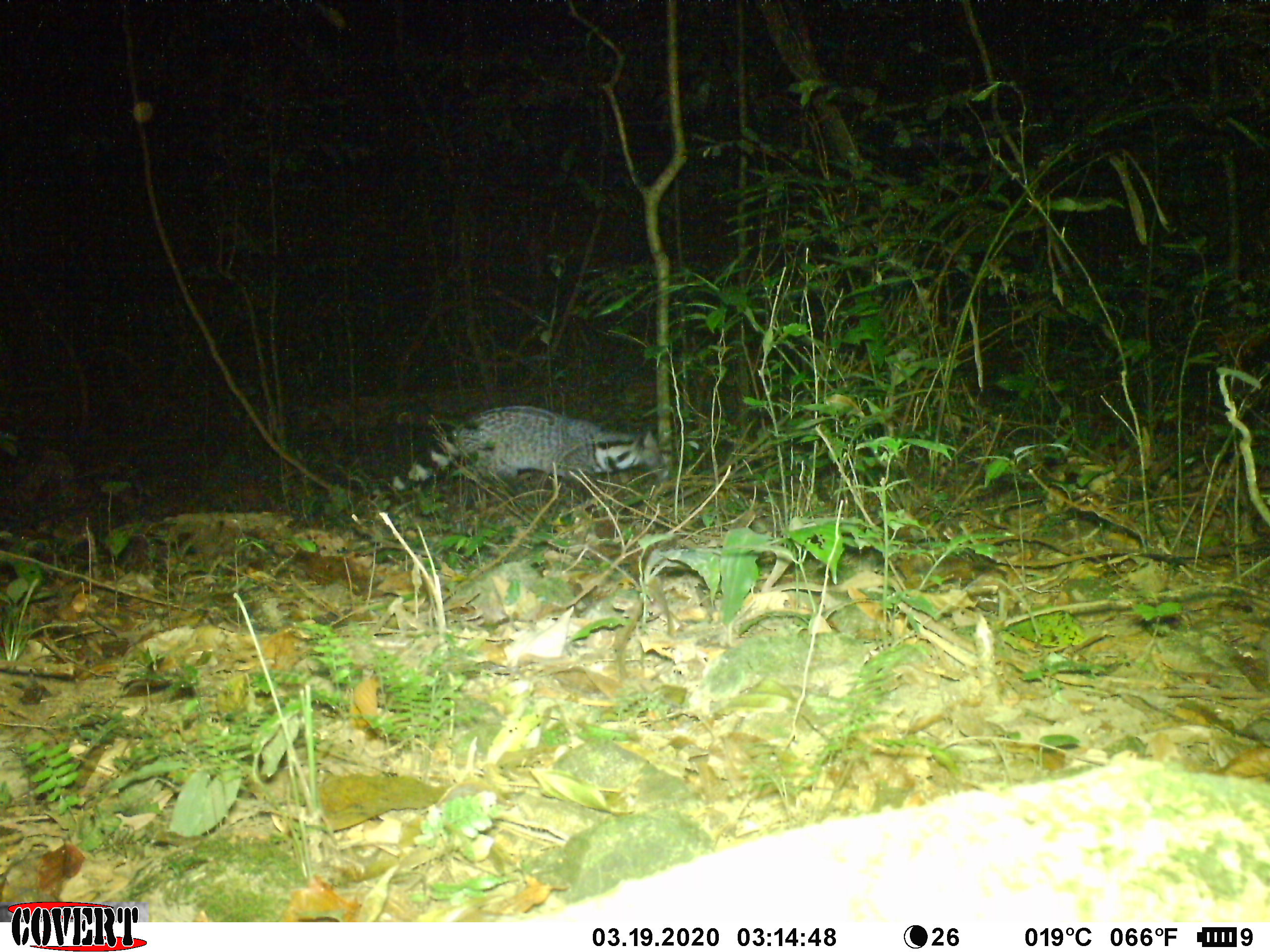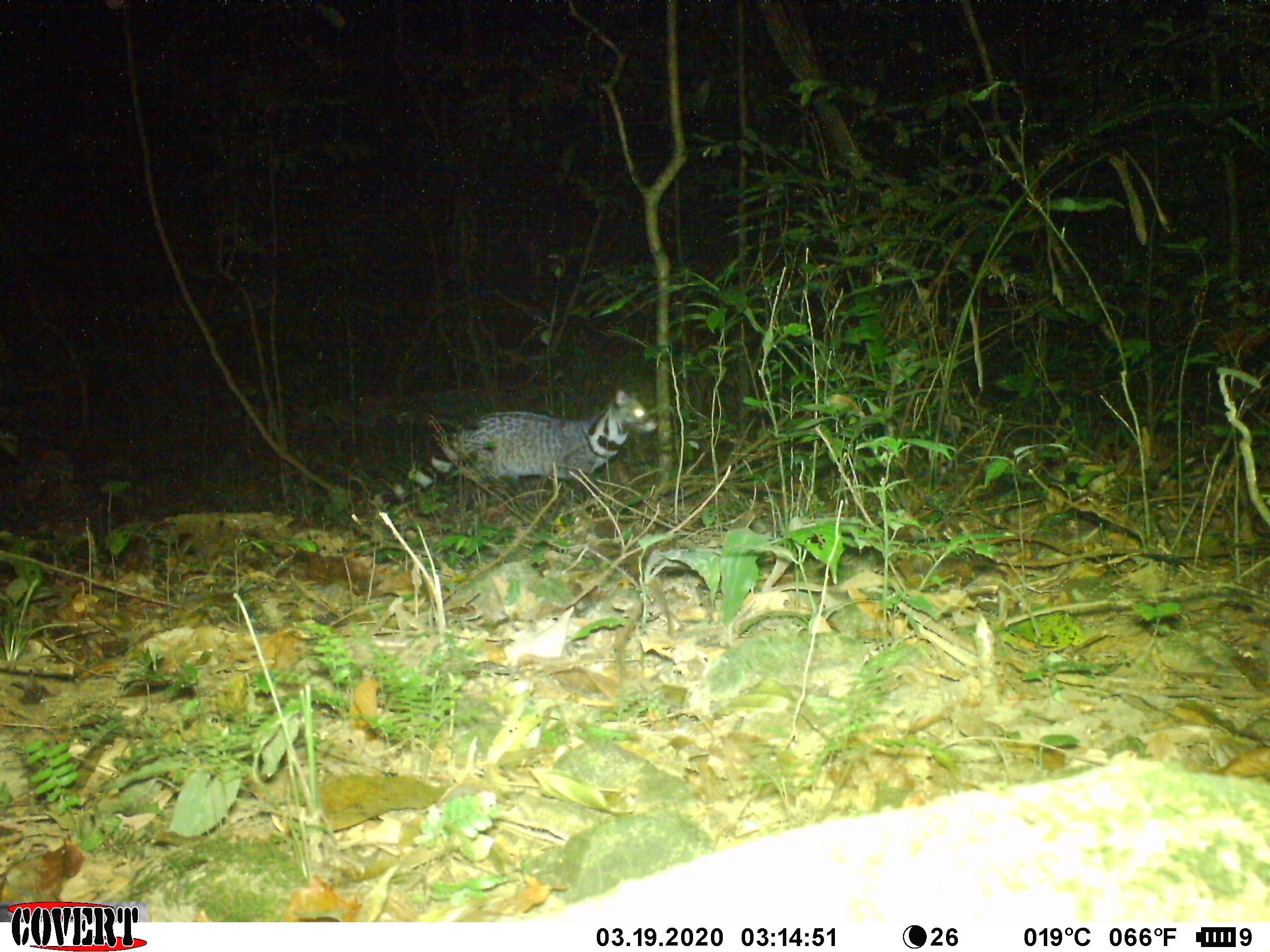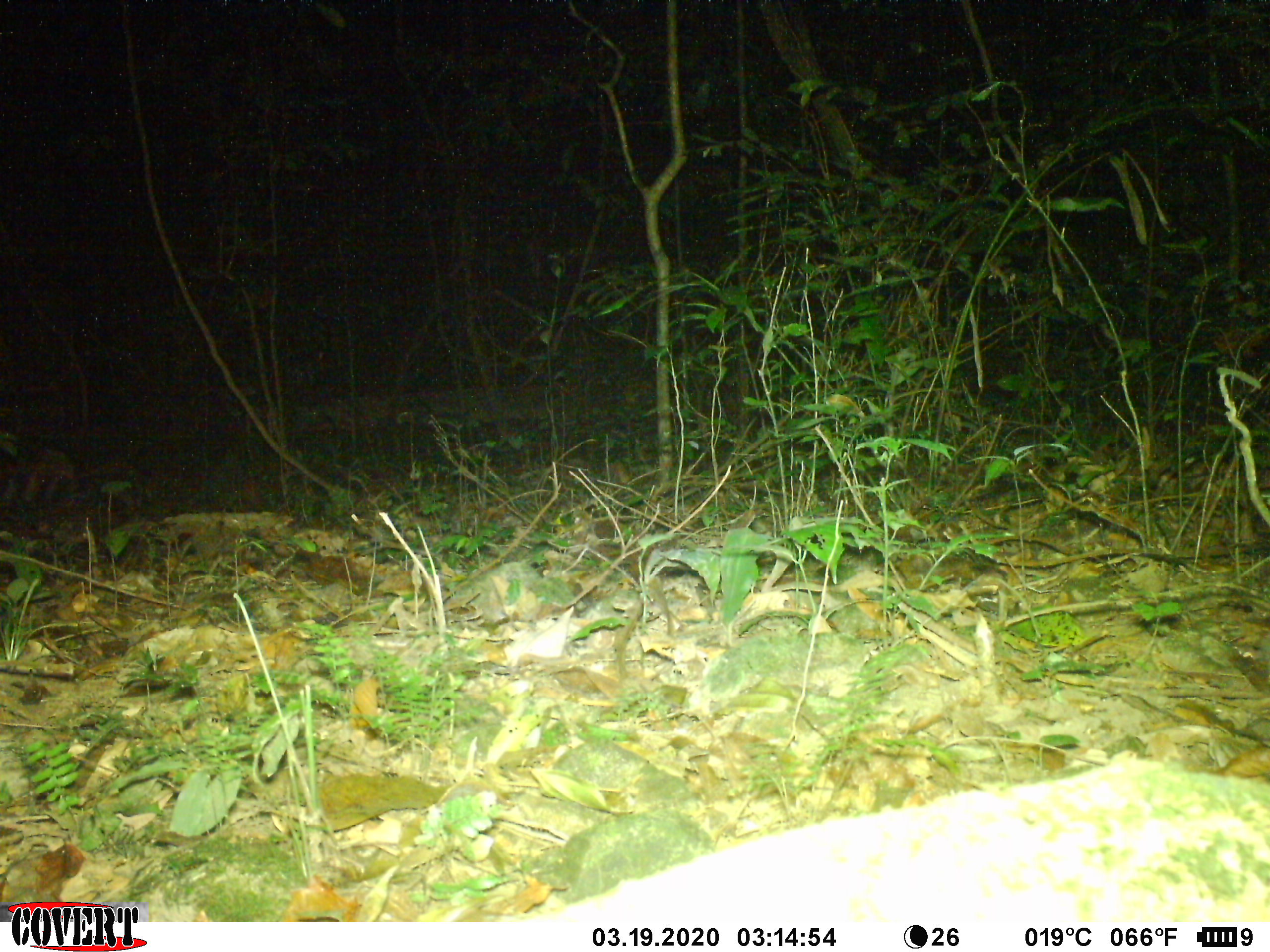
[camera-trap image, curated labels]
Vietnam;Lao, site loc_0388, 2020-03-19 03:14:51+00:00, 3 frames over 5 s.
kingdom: Animalia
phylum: Chordata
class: Mammalia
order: Carnivora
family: Viverridae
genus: Viverra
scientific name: Viverra zibetha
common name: large indian civet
Large indian civet (Viverra zibetha). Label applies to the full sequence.